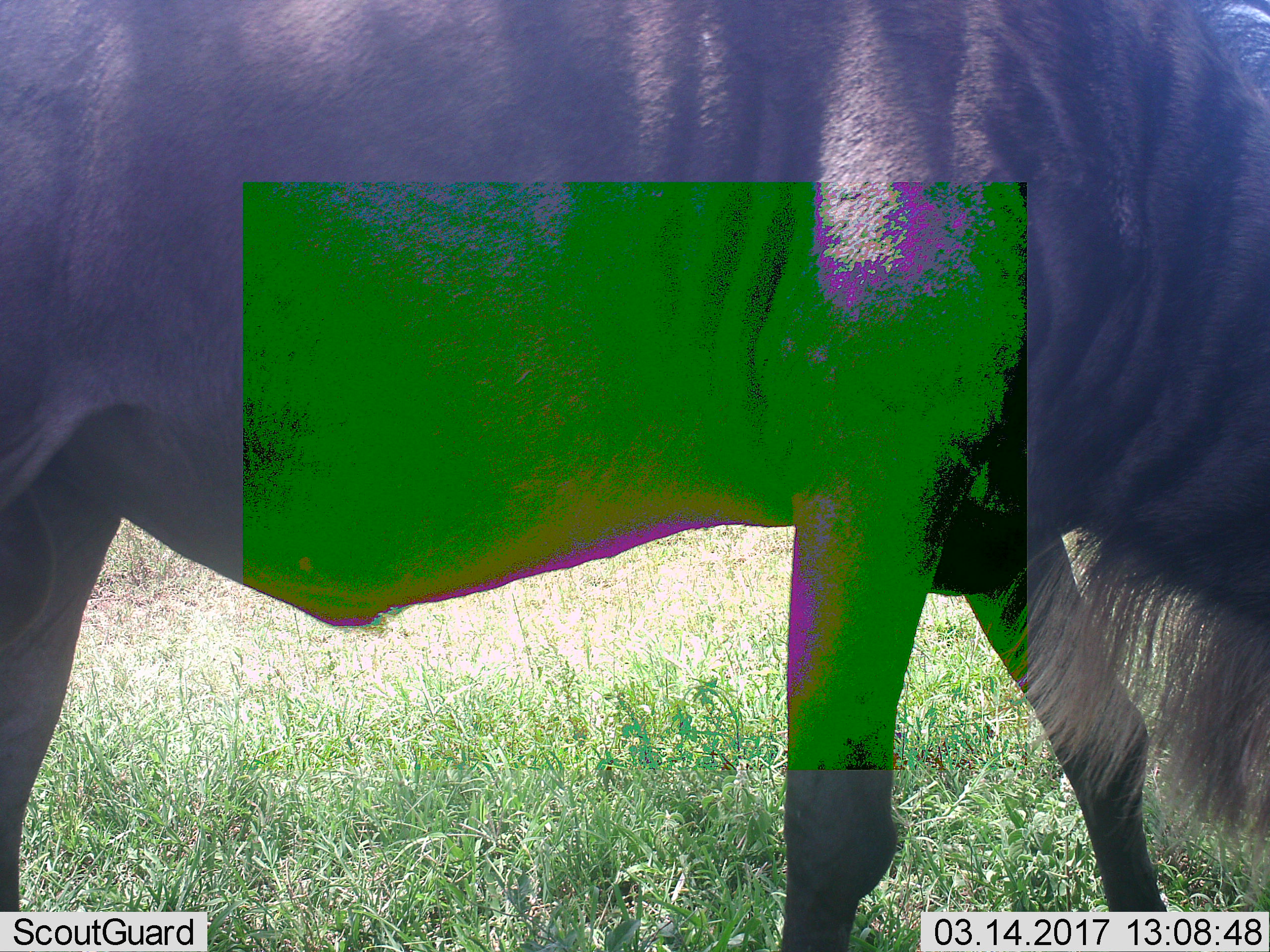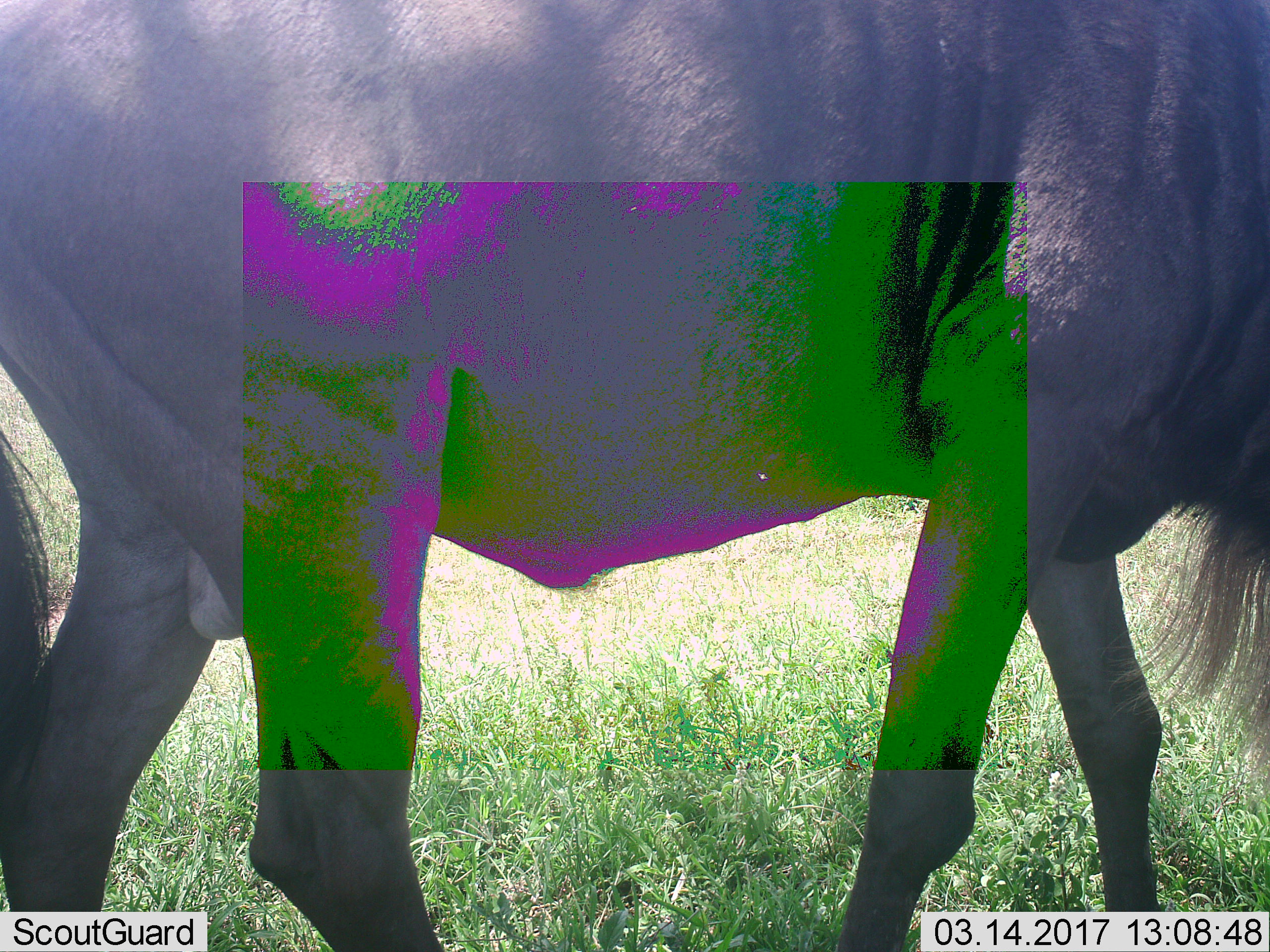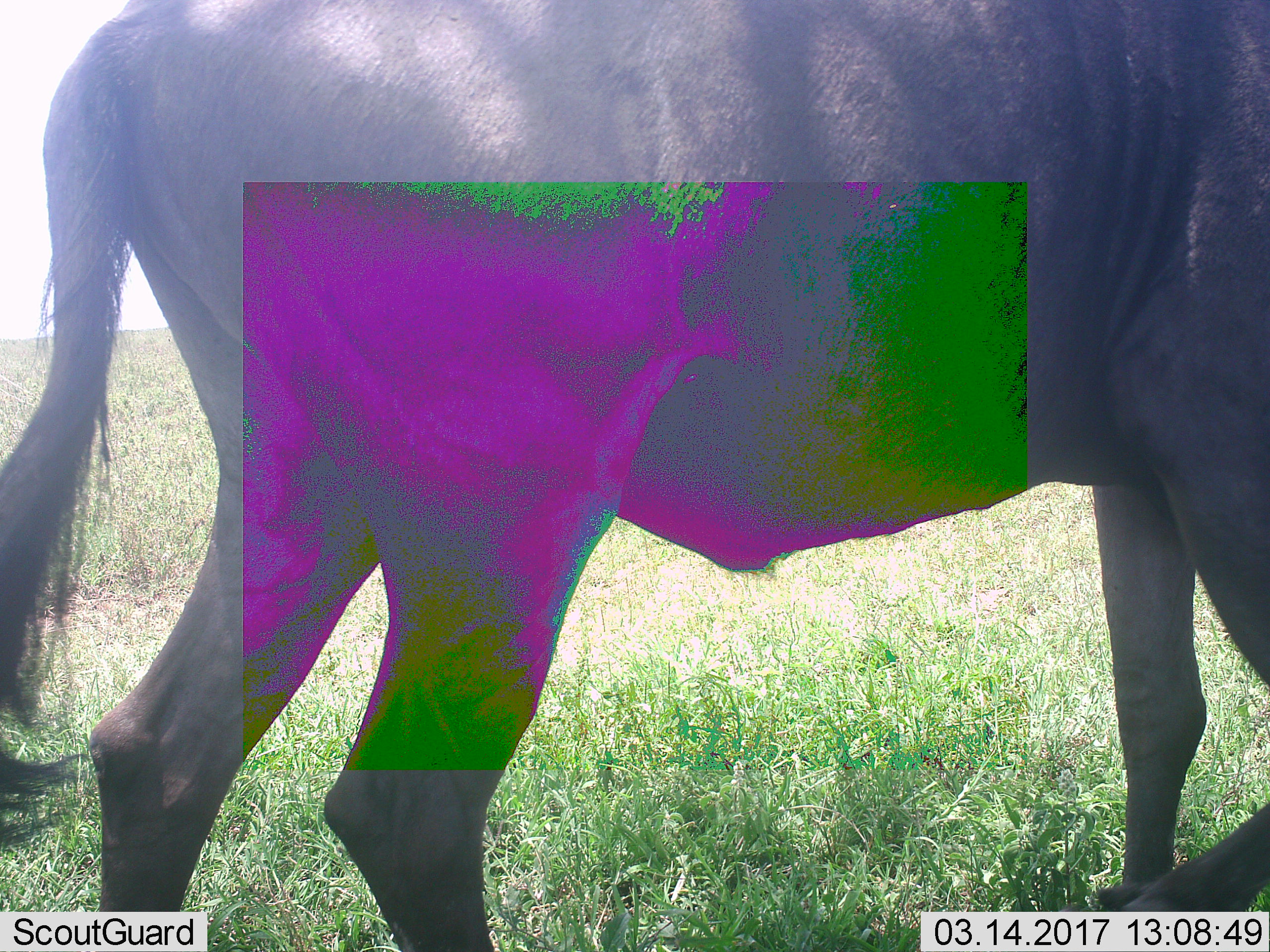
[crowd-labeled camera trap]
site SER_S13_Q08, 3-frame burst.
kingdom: Animalia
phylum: Chordata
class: Mammalia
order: Artiodactyla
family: Bovidae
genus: Connochaetes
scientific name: Connochaetes taurinus taurinus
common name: blue wildebeest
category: wildebeestblue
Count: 1.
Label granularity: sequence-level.